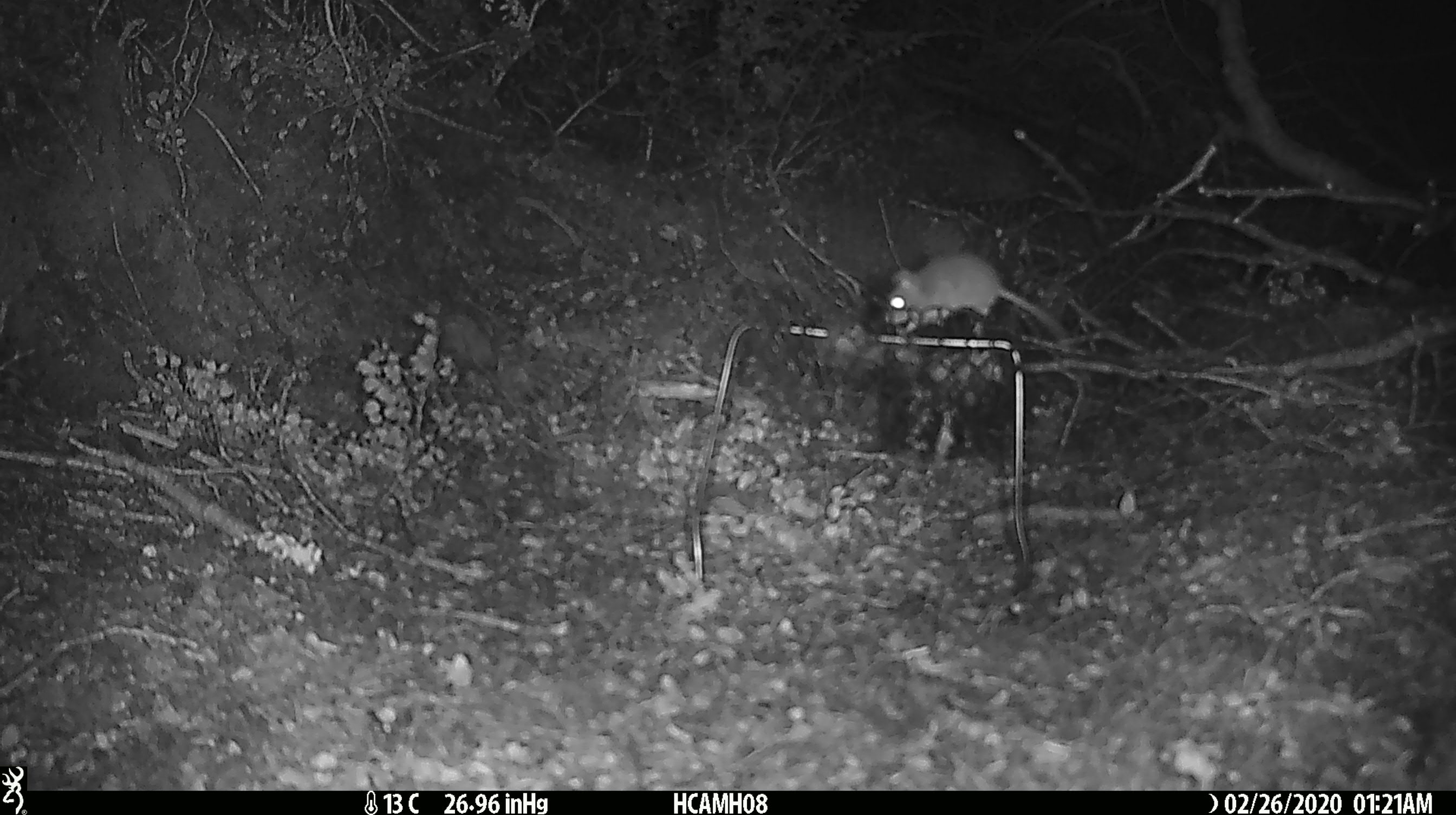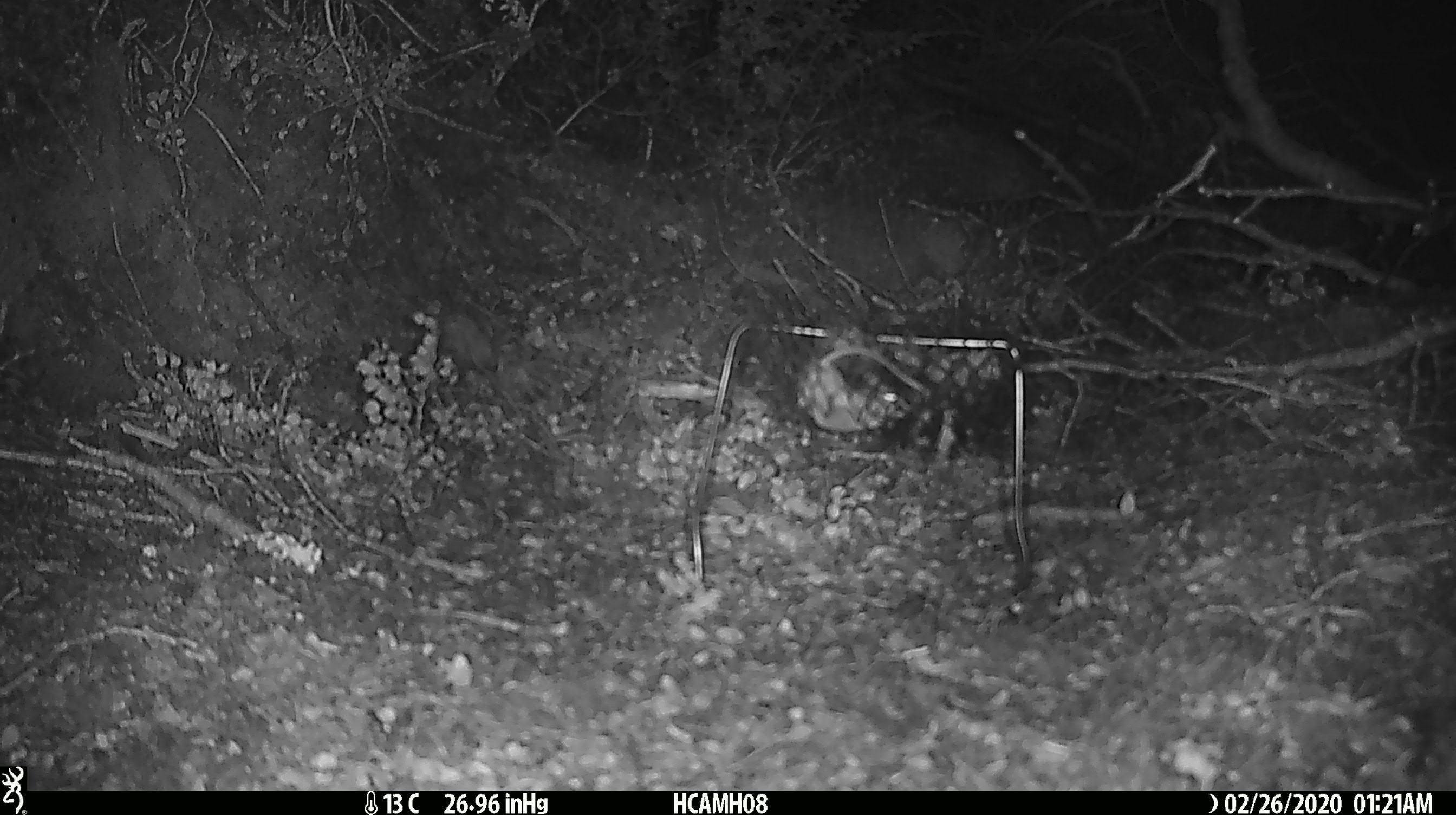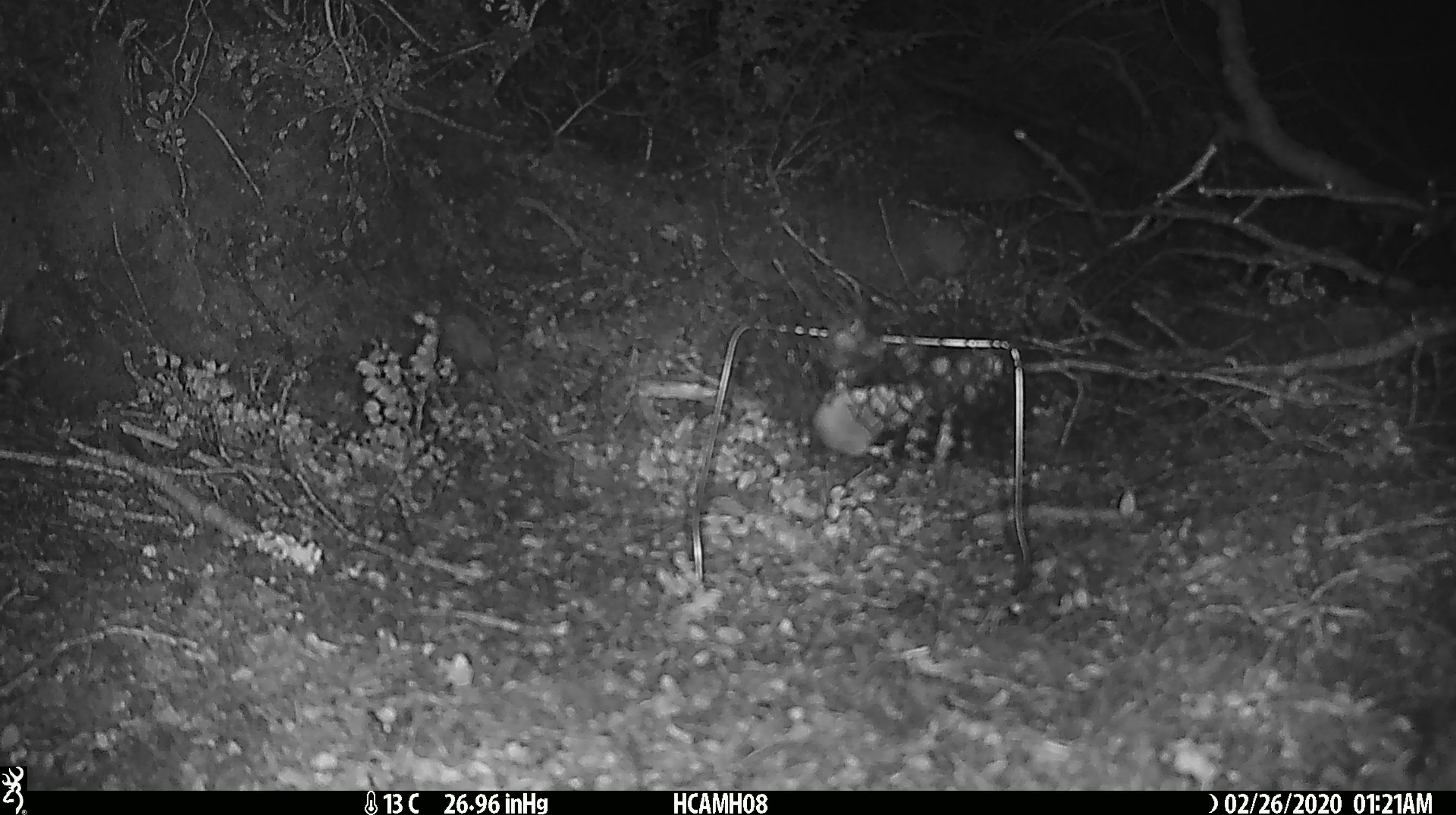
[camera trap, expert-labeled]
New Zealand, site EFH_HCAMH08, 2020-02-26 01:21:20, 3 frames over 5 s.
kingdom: Animalia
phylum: Chordata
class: Mammalia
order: Rodentia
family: Muridae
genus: Mus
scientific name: Mus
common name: mouse